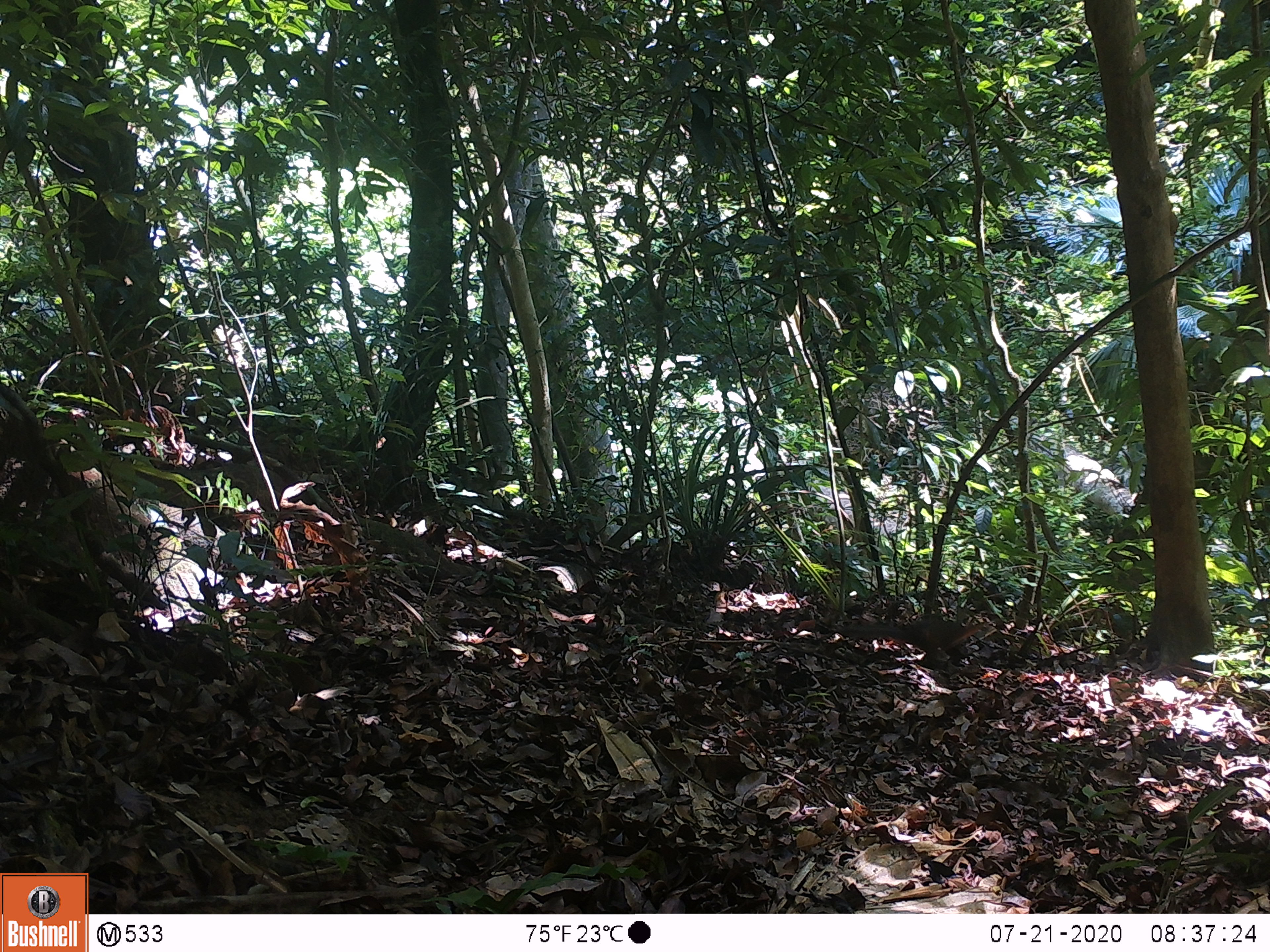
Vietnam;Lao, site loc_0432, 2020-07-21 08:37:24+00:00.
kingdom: Animalia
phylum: Chordata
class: Mammalia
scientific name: Mammalia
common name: mammal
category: unidentified small mammal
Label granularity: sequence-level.